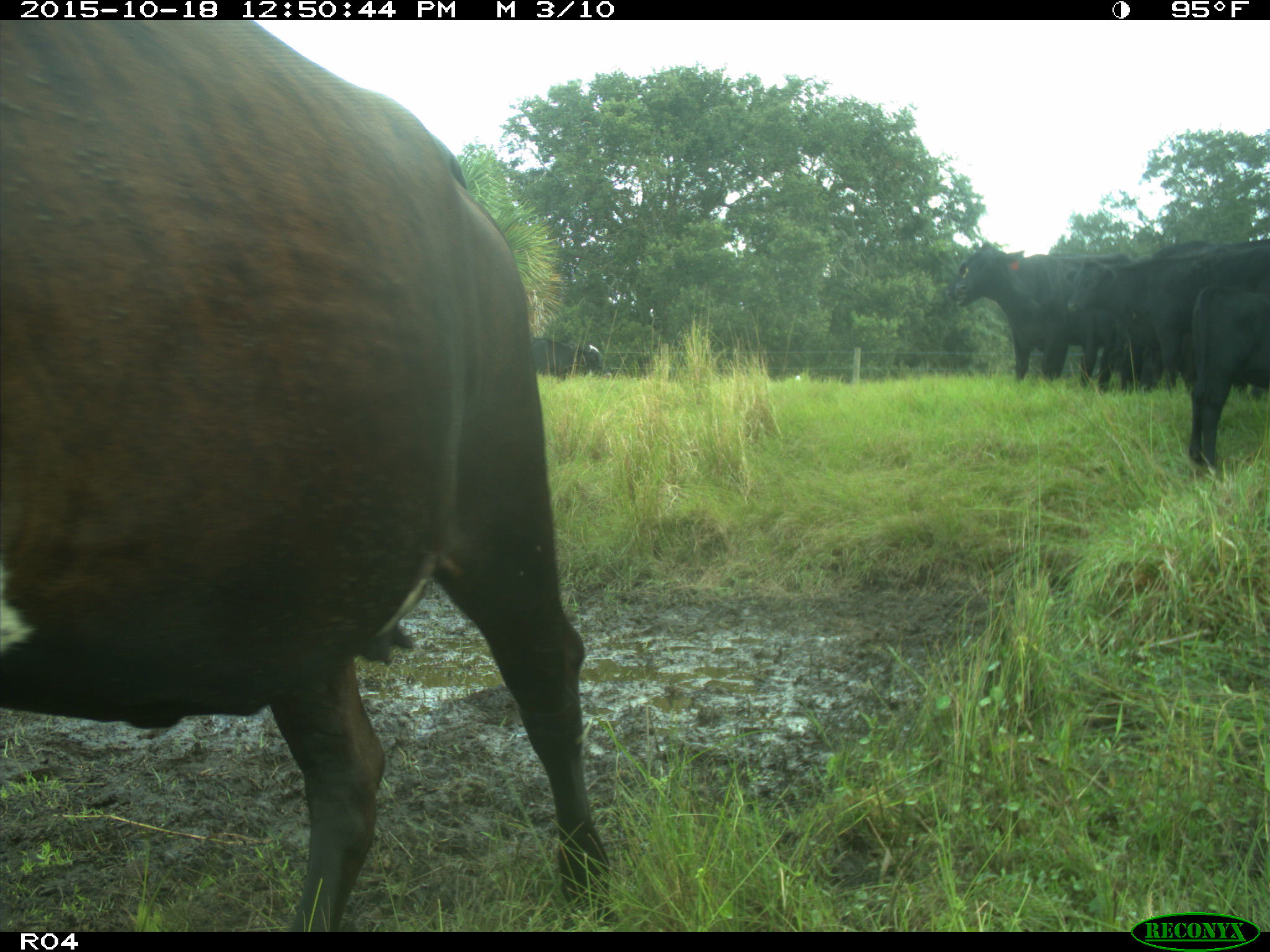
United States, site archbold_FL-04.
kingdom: Animalia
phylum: Chordata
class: Mammalia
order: Artiodactyla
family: Bovidae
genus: Bos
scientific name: Bos taurus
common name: domestic cow